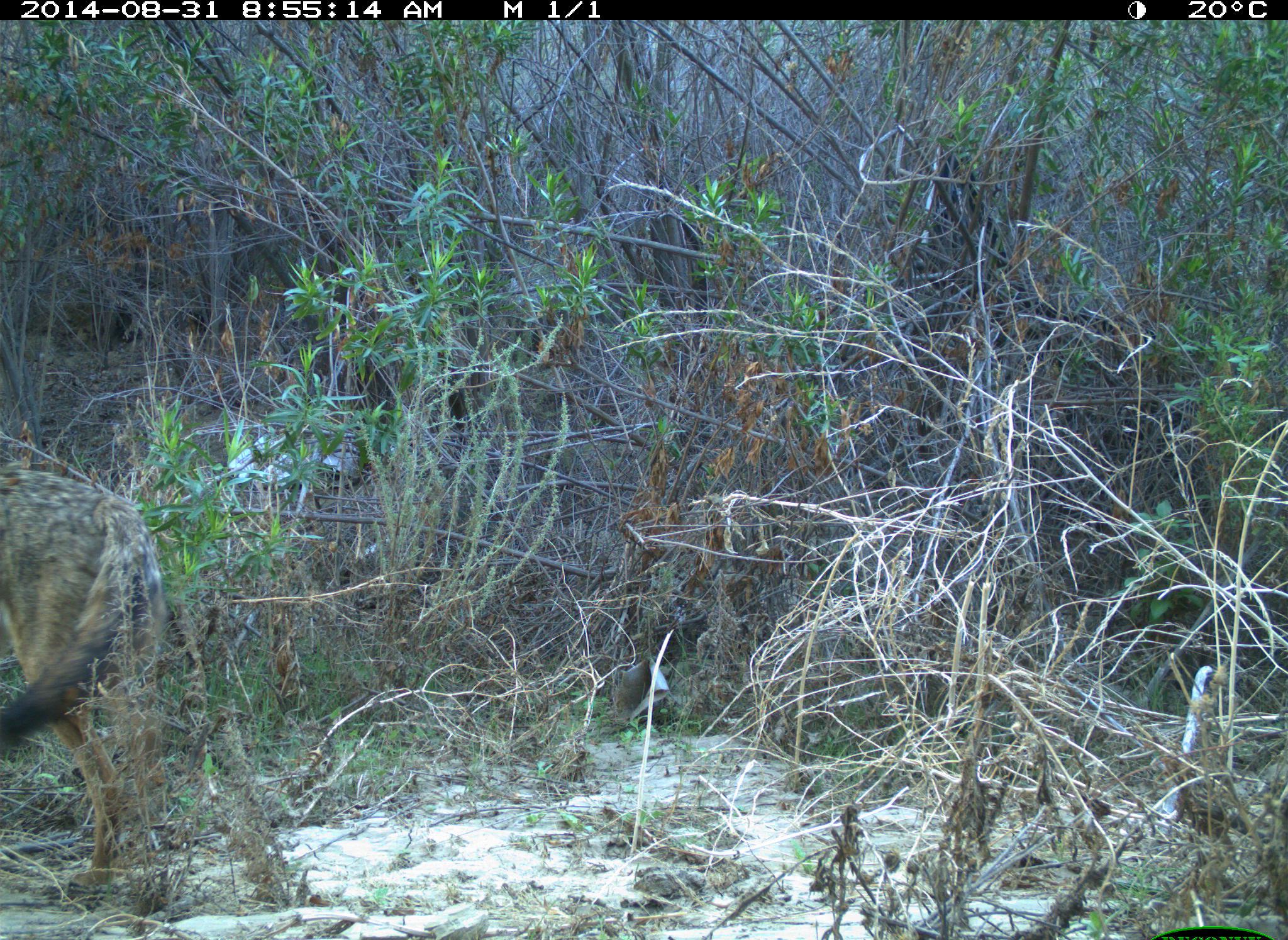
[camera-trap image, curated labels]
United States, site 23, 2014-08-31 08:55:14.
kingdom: Animalia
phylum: Chordata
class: Mammalia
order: Carnivora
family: Canidae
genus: Canis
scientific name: Canis latrans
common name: coyote